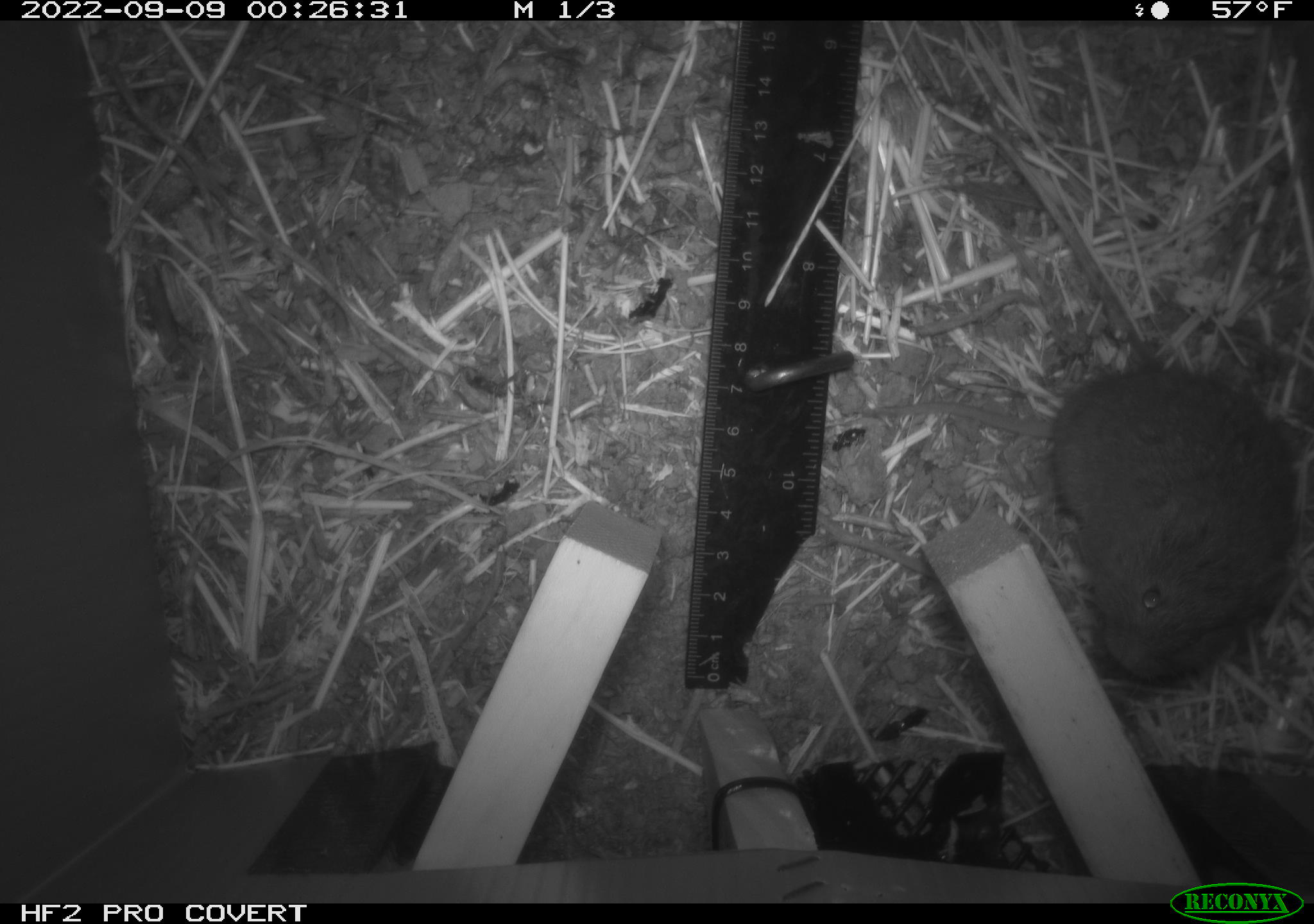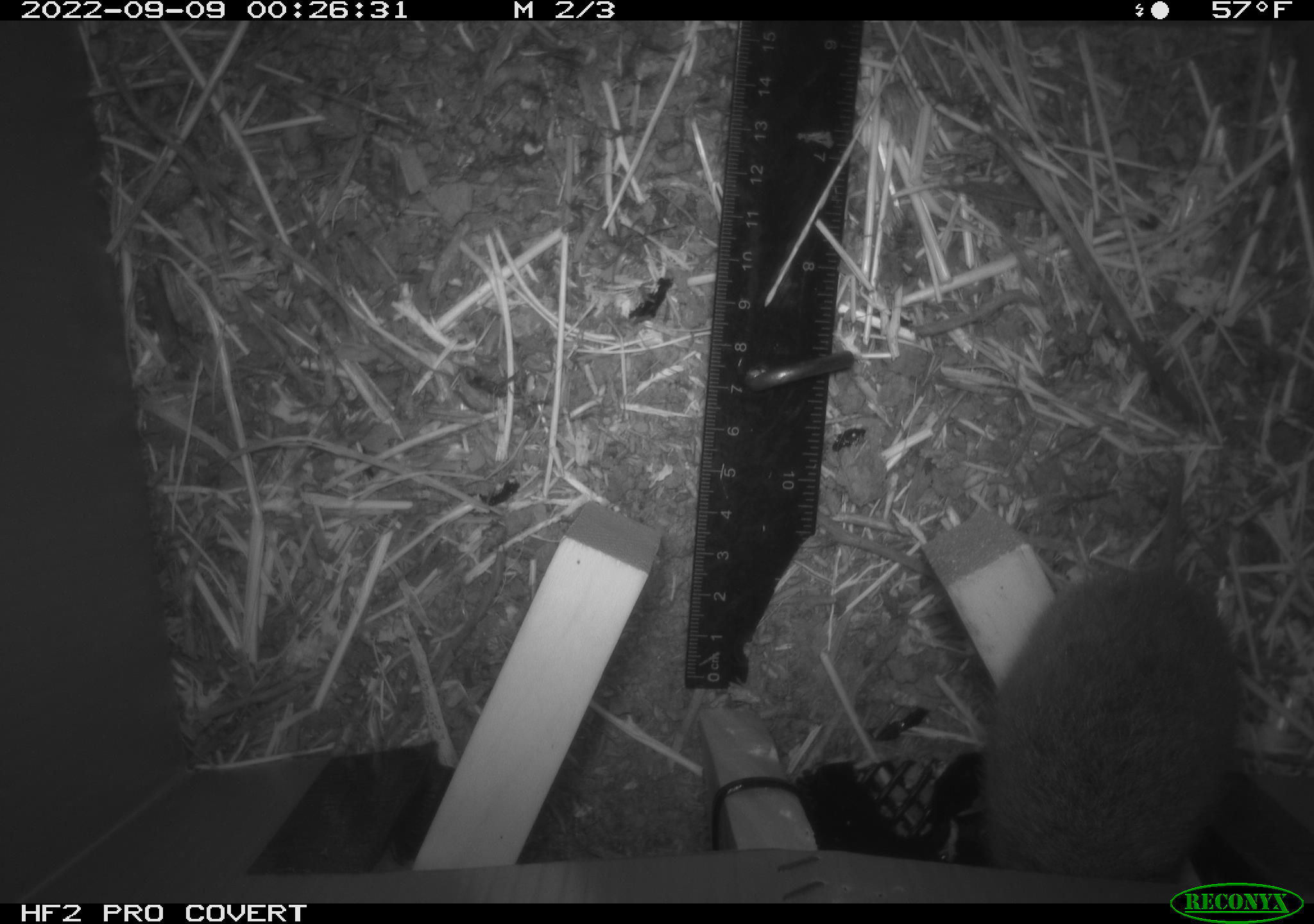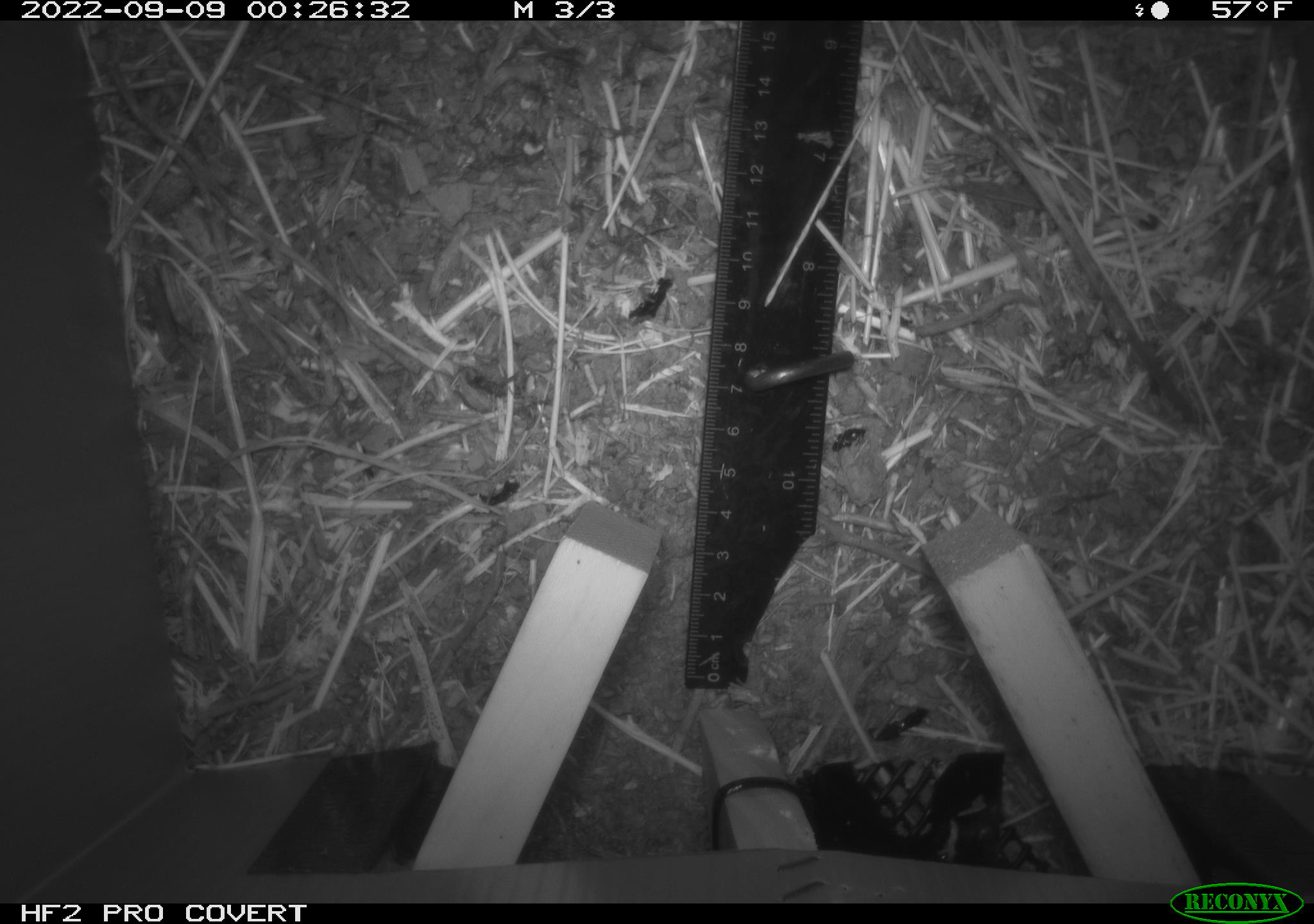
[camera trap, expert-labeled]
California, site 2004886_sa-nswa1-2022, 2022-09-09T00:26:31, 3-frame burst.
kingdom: Animalia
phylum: Chordata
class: Mammalia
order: Rodentia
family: Cricetidae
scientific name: Cricetidae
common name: hamsters, voles, lemmings, and allies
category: cricetidae family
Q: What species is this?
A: Cricetidae family (hamsters, voles, lemmings, and allies) (Cricetidae).